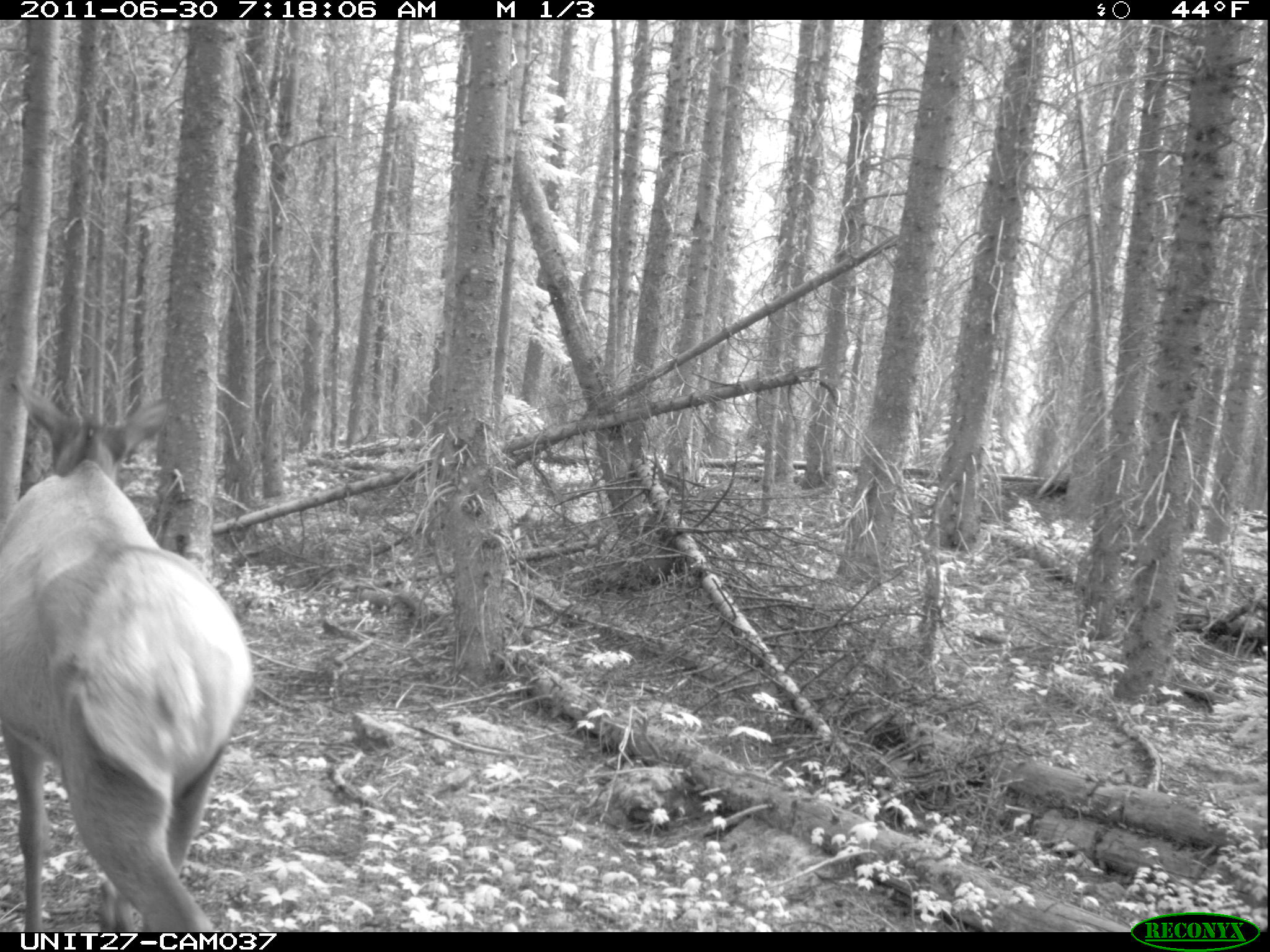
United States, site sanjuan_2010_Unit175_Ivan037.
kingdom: Animalia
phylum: Chordata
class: Mammalia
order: Artiodactyla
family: Cervidae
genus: Cervus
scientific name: Cervus elaphus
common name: red deer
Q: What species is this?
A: Cervus elaphus (red deer).